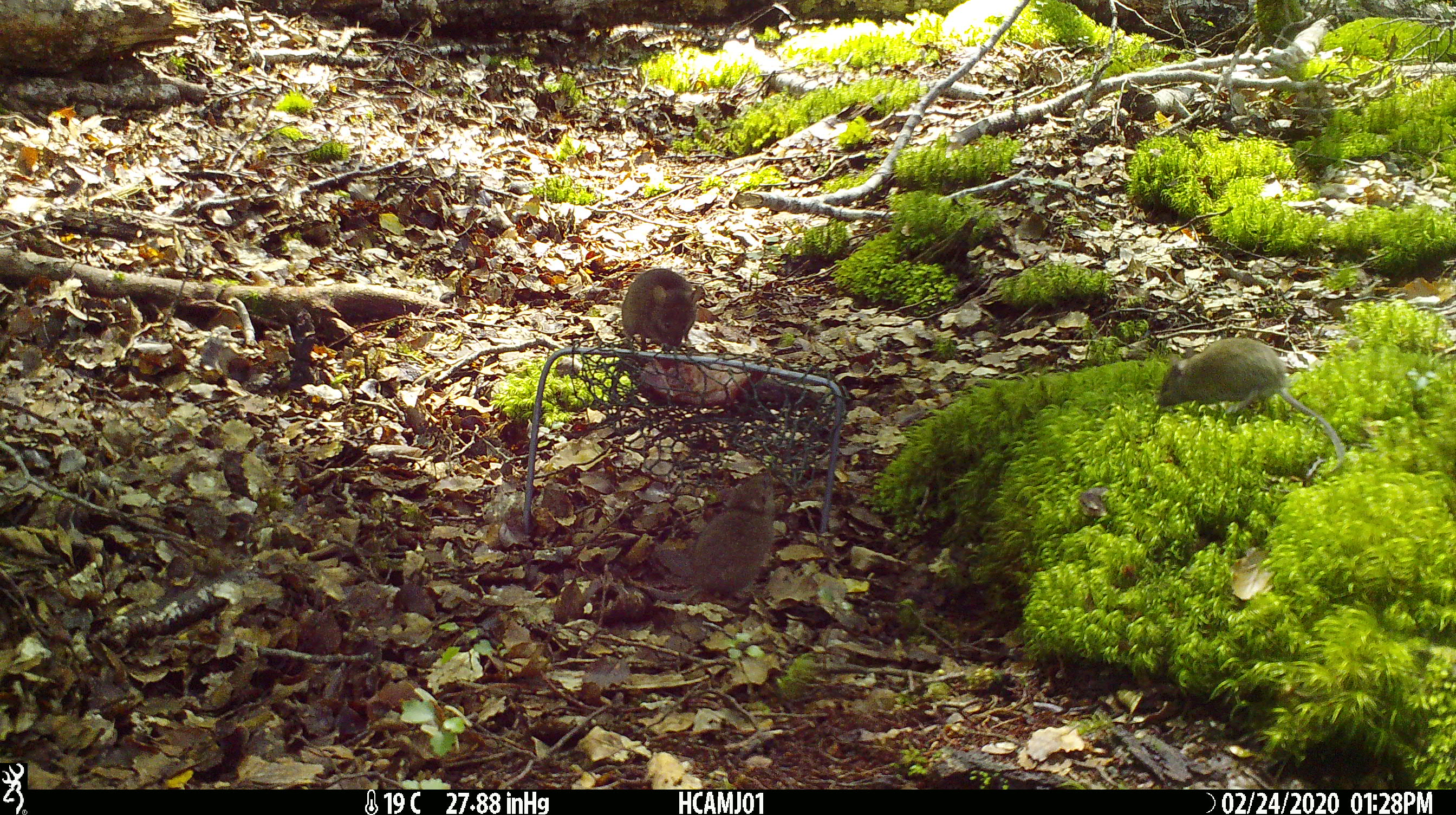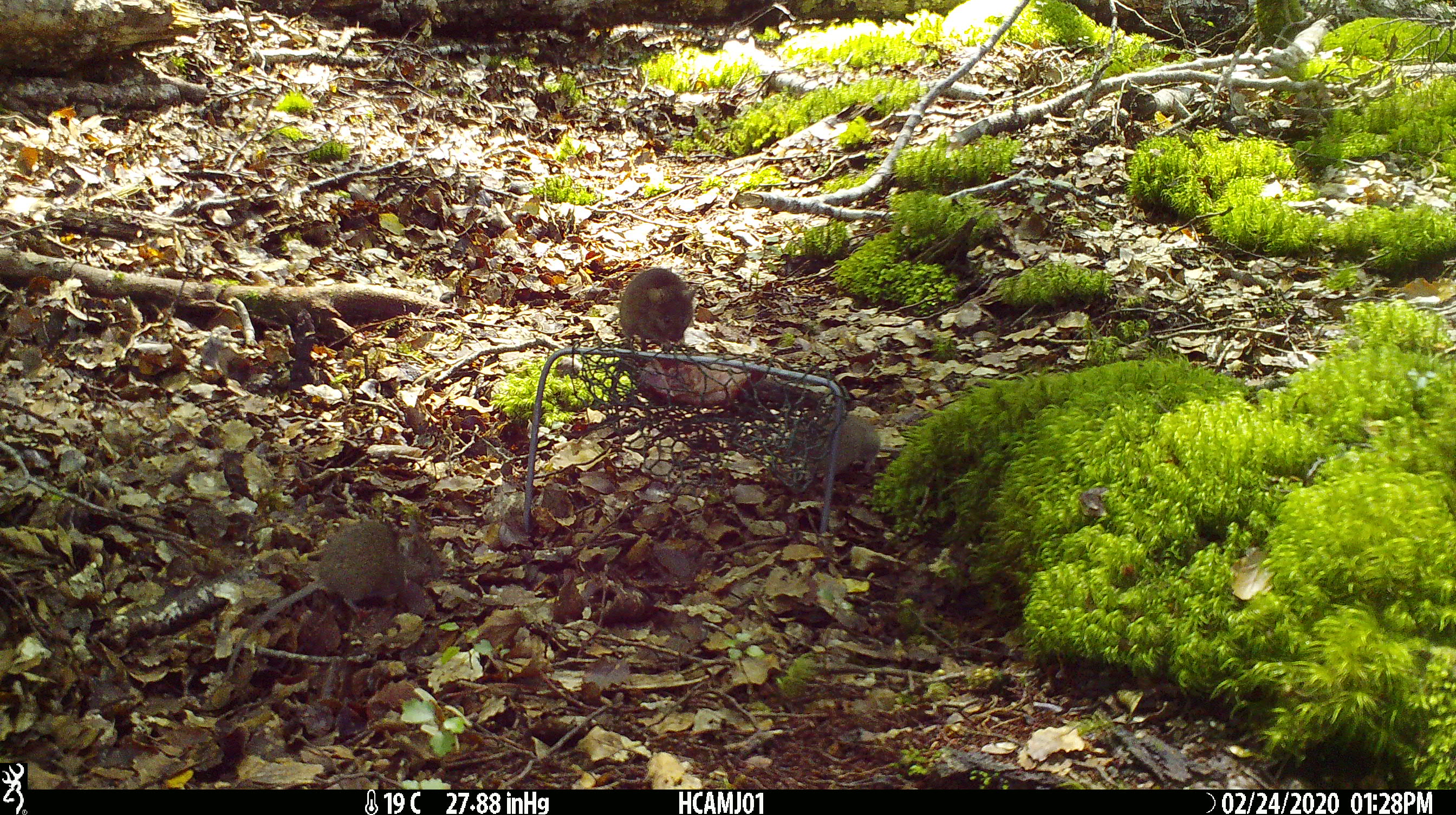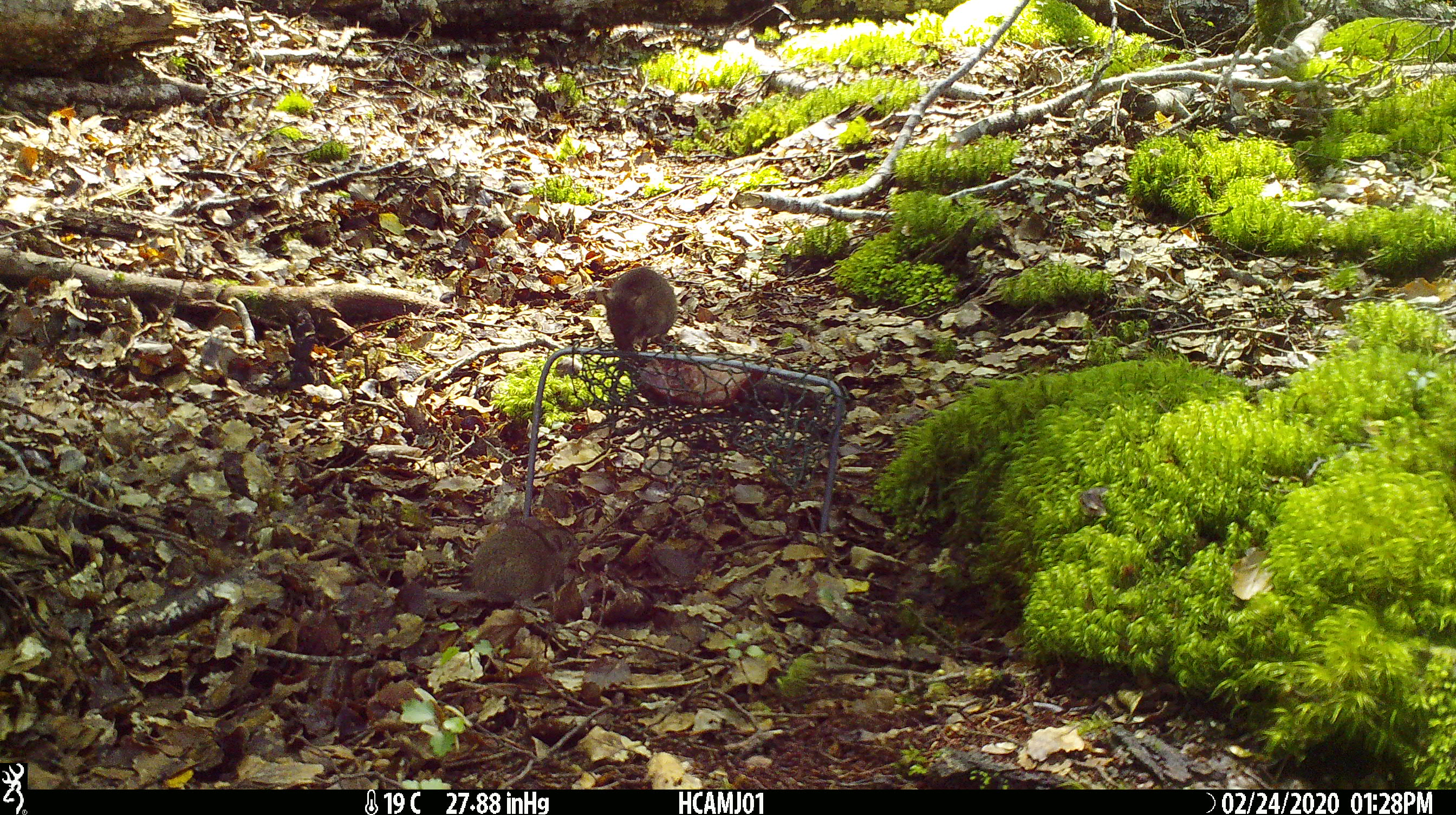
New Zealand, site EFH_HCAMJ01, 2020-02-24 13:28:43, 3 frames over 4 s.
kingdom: Animalia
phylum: Chordata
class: Mammalia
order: Rodentia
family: Muridae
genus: Mus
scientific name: Mus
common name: mouse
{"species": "mouse (Mus)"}